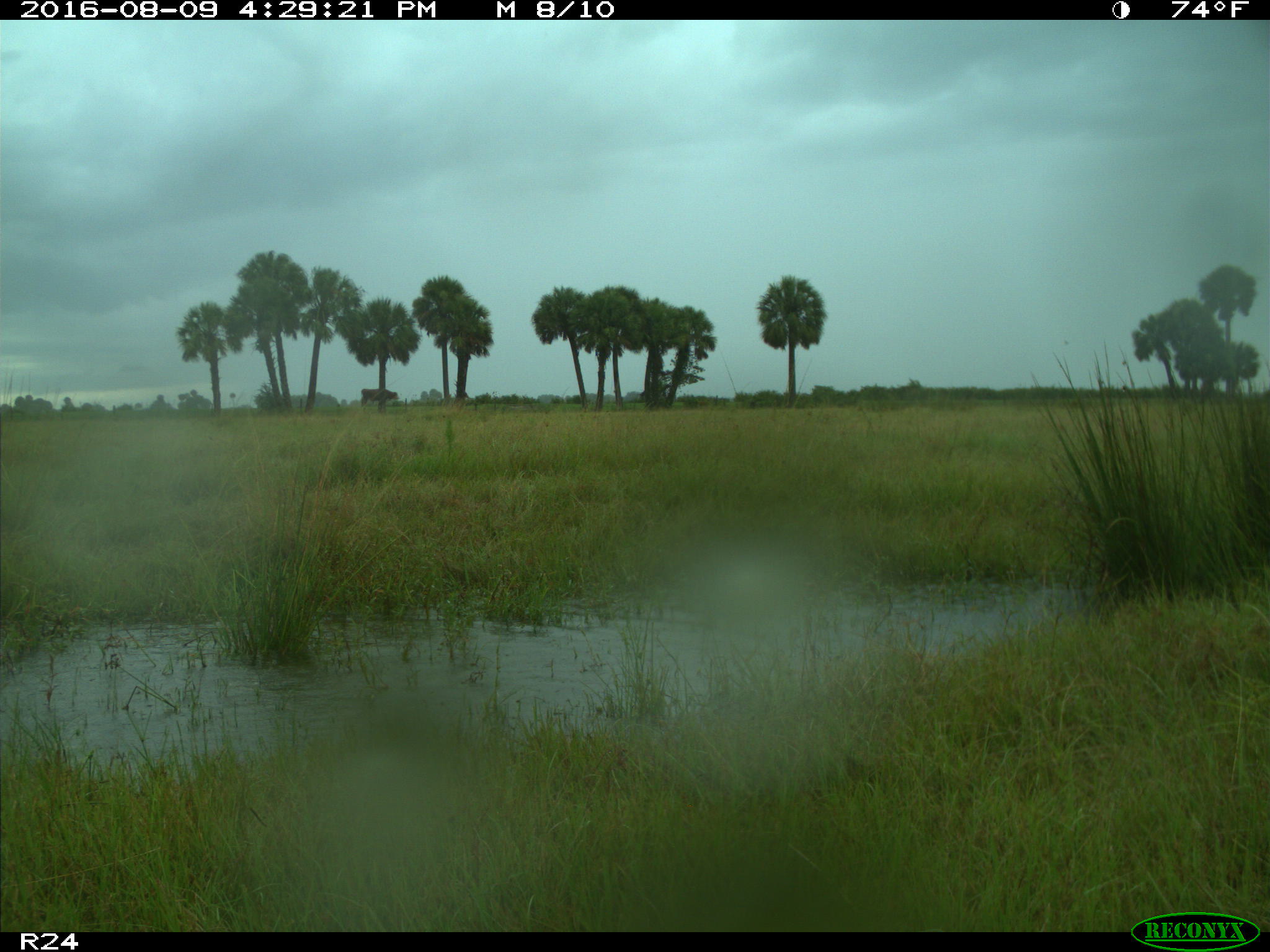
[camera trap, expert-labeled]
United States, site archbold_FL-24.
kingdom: Animalia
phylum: Chordata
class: Mammalia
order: Artiodactyla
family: Bovidae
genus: Bos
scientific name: Bos taurus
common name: domestic cow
Bos taurus (domestic cow).